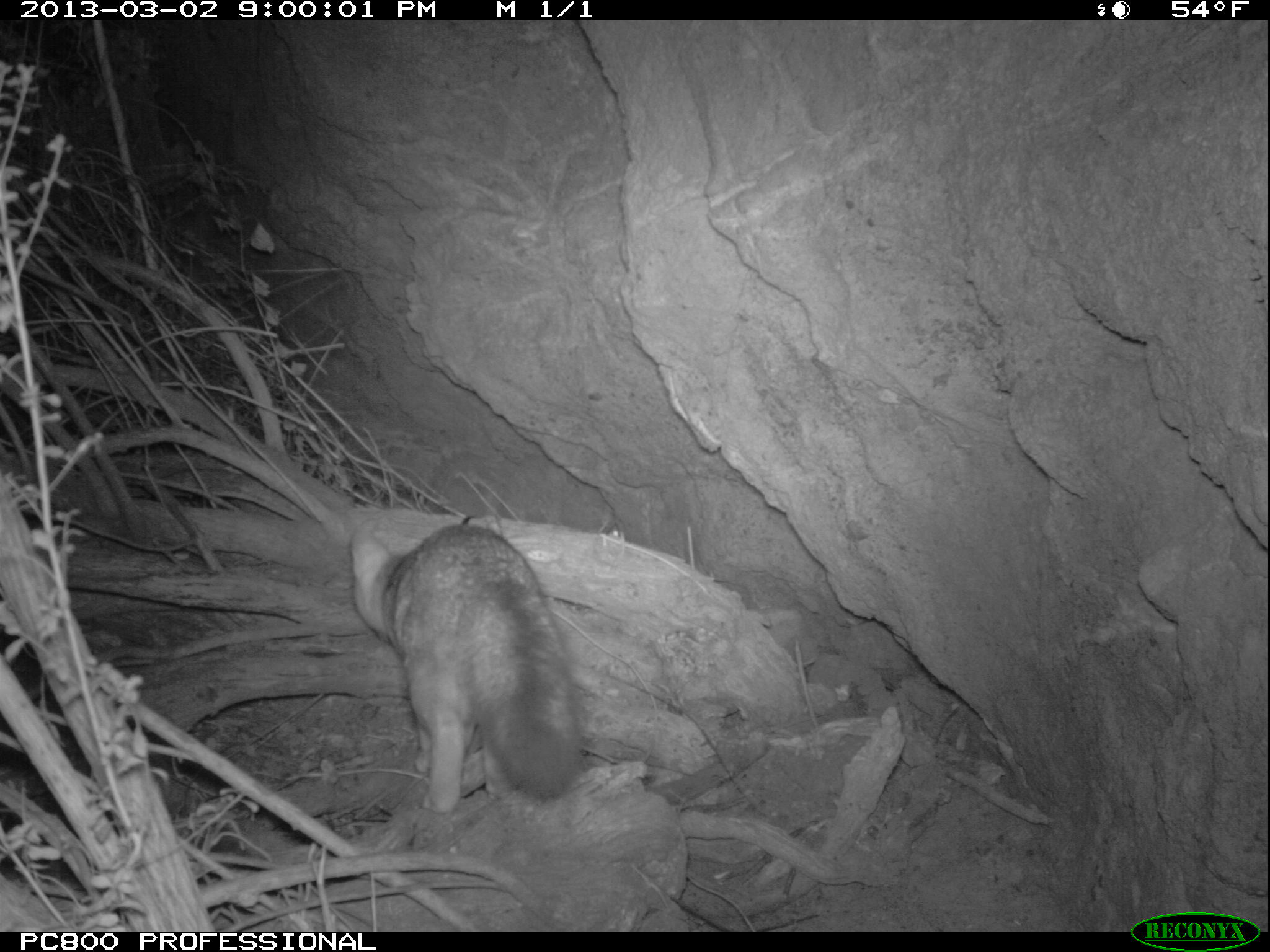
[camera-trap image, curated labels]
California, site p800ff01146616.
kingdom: Animalia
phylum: Chordata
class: Mammalia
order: Carnivora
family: Canidae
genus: Urocyon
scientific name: Urocyon littoralis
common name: island fox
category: fox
Fox (island fox) (Urocyon littoralis).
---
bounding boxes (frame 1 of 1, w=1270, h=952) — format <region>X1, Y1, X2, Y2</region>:
fox: <region>350, 523, 579, 813</region>